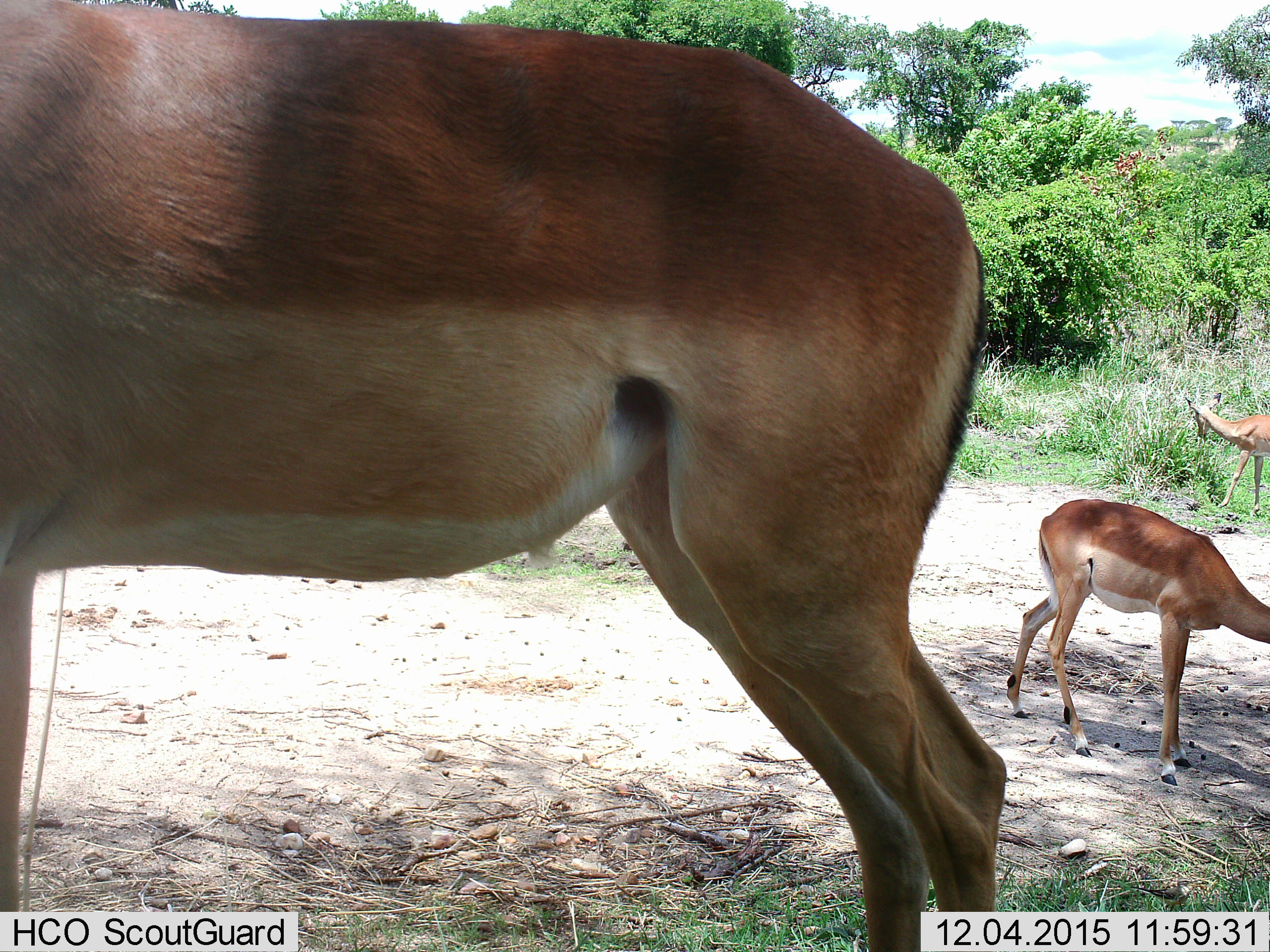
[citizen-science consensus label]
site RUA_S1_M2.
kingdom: Animalia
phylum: Chordata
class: Mammalia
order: Artiodactyla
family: Bovidae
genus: Aepyceros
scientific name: Aepyceros melampus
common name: impala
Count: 3.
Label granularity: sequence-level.